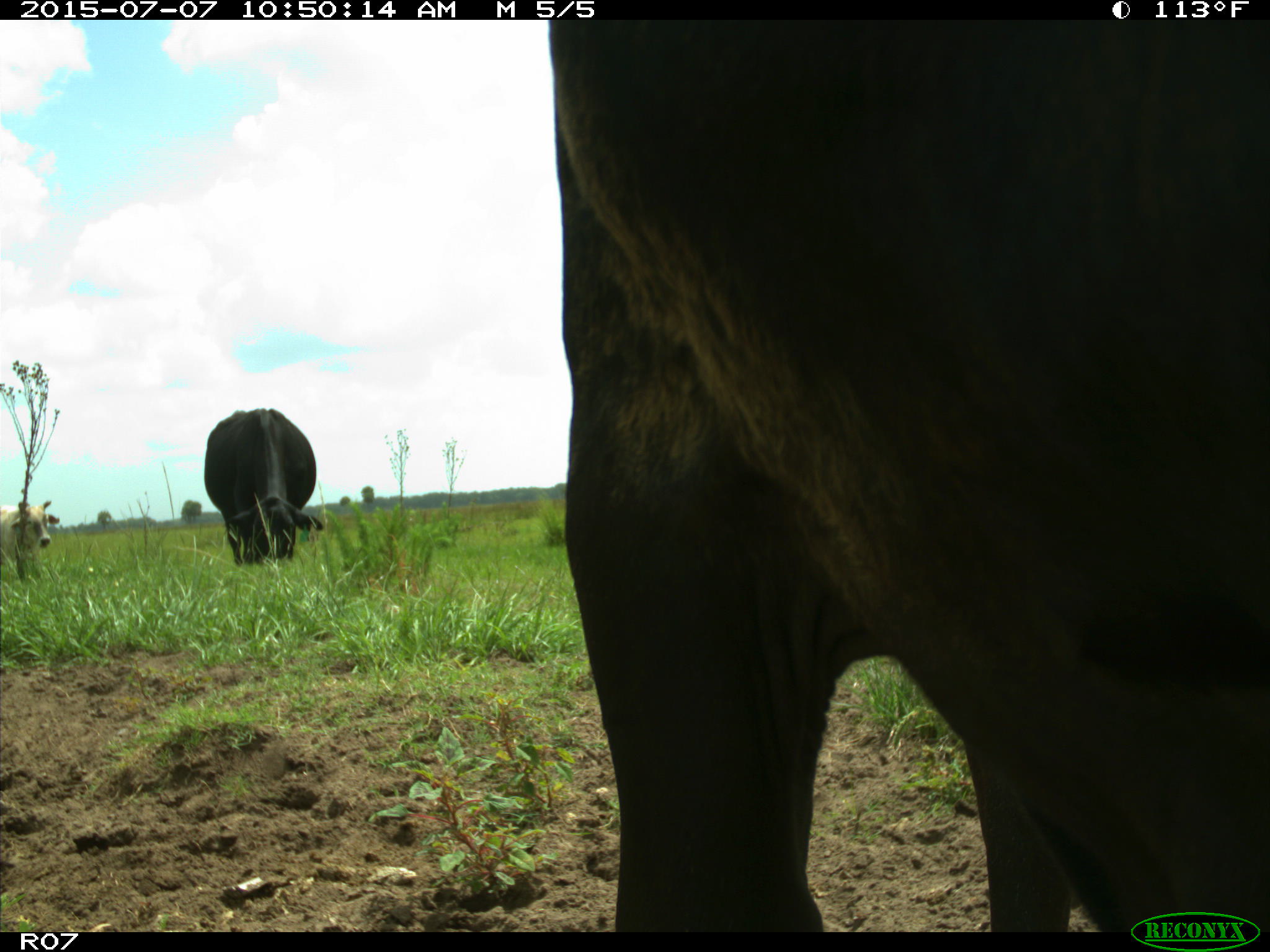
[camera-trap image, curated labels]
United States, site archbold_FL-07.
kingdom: Animalia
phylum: Chordata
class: Mammalia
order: Artiodactyla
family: Bovidae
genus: Bos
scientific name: Bos taurus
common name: domestic cow